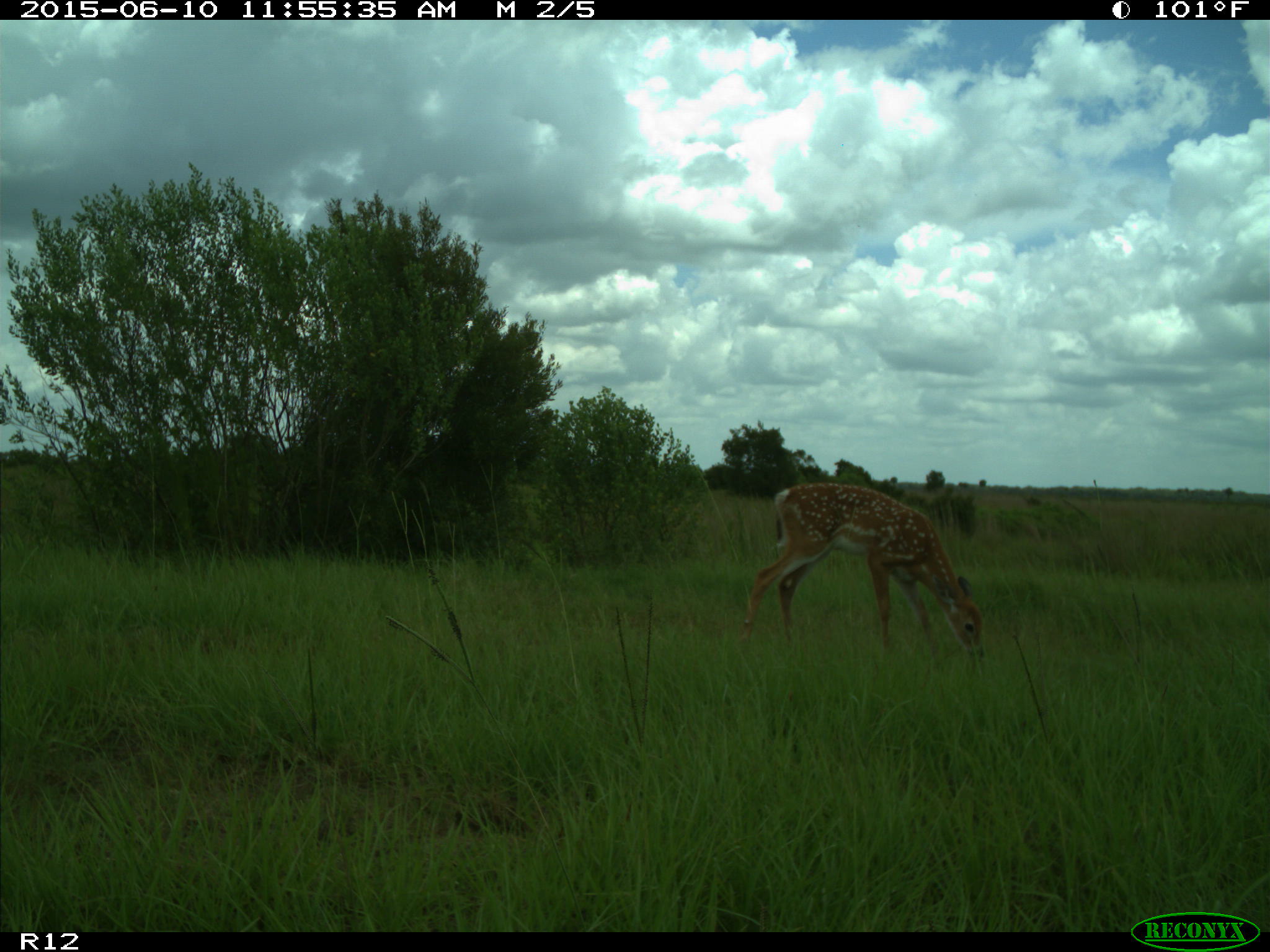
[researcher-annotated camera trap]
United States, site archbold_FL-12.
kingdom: Animalia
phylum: Chordata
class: Mammalia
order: Artiodactyla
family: Cervidae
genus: Odocoileus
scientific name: Odocoileus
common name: deer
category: unidentified deer